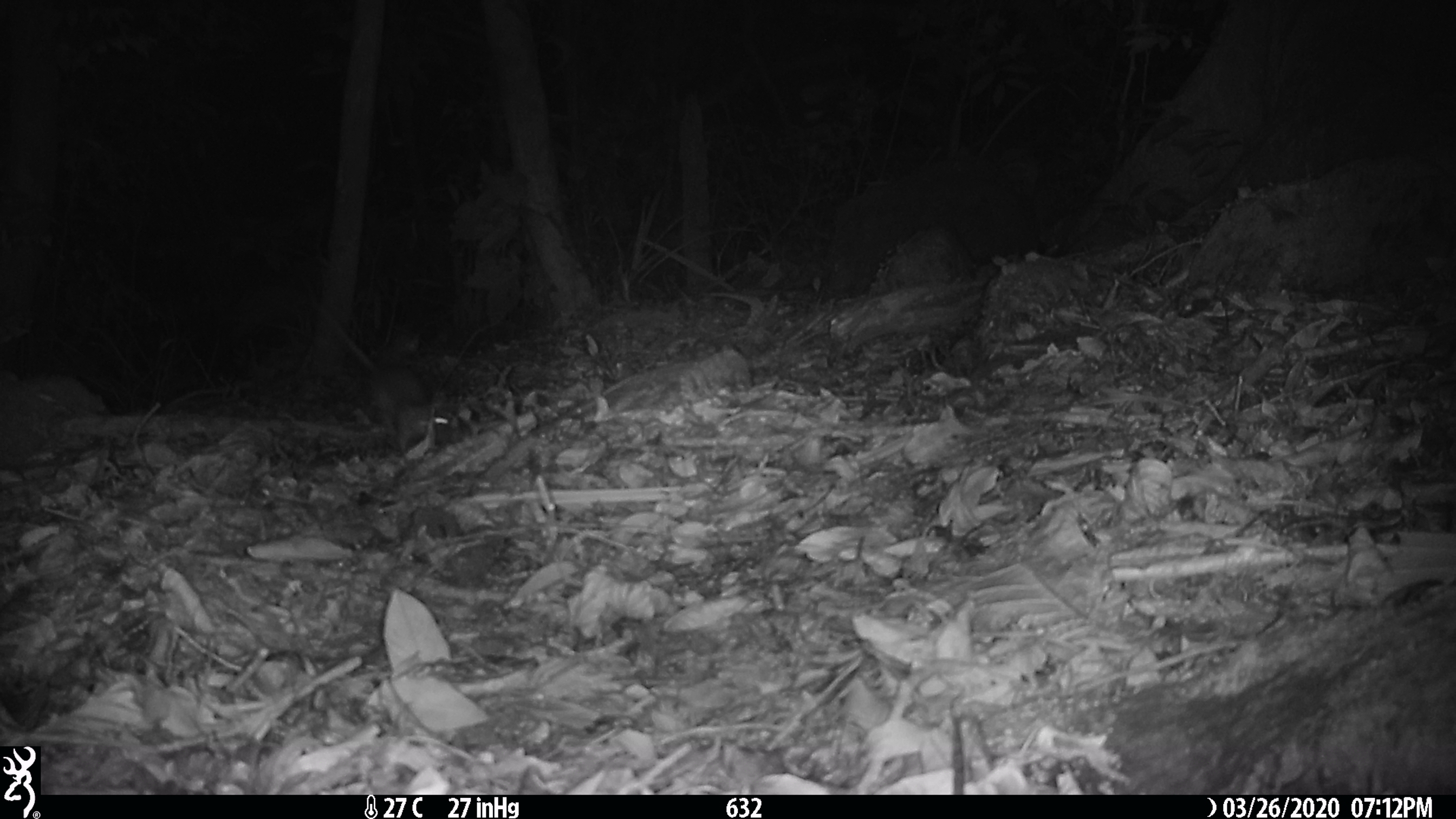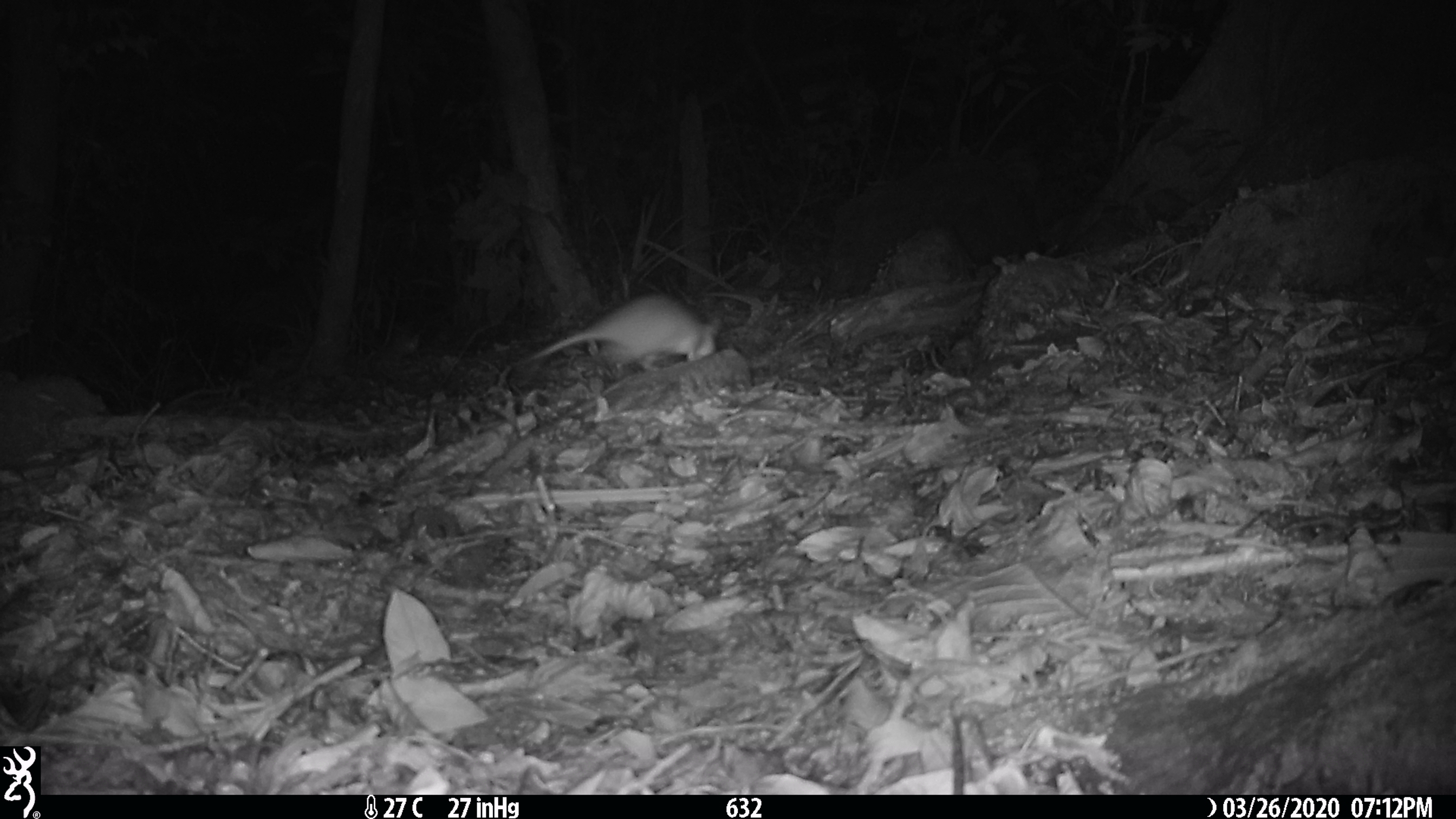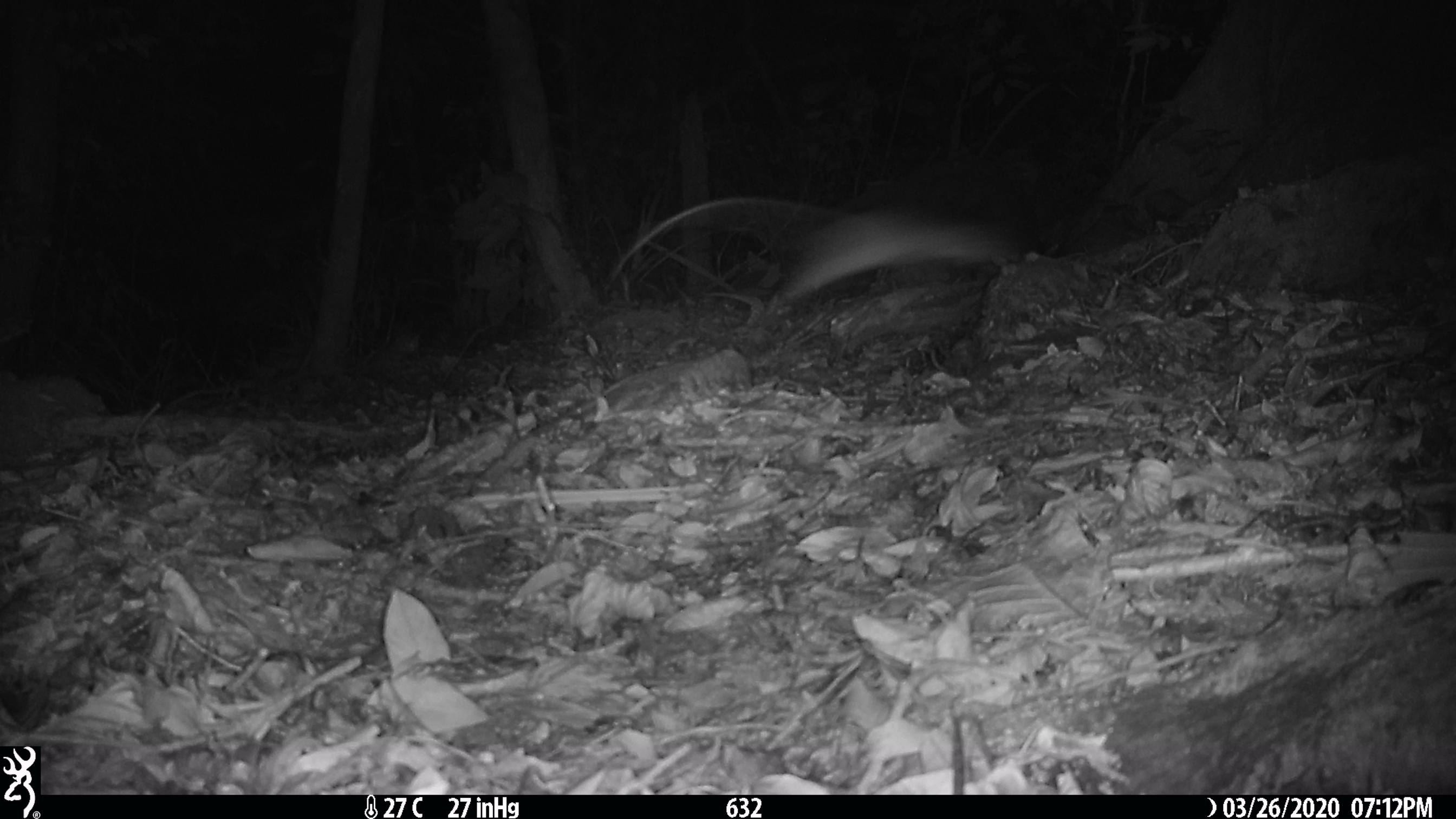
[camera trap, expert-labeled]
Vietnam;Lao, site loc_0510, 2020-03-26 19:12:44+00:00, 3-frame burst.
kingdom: Animalia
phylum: Chordata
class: Mammalia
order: Rodentia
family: Muridae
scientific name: Muridae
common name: old-world mice and rats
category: unidentified murid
Unidentified murid (old-world mice and rats) (Muridae). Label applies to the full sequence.